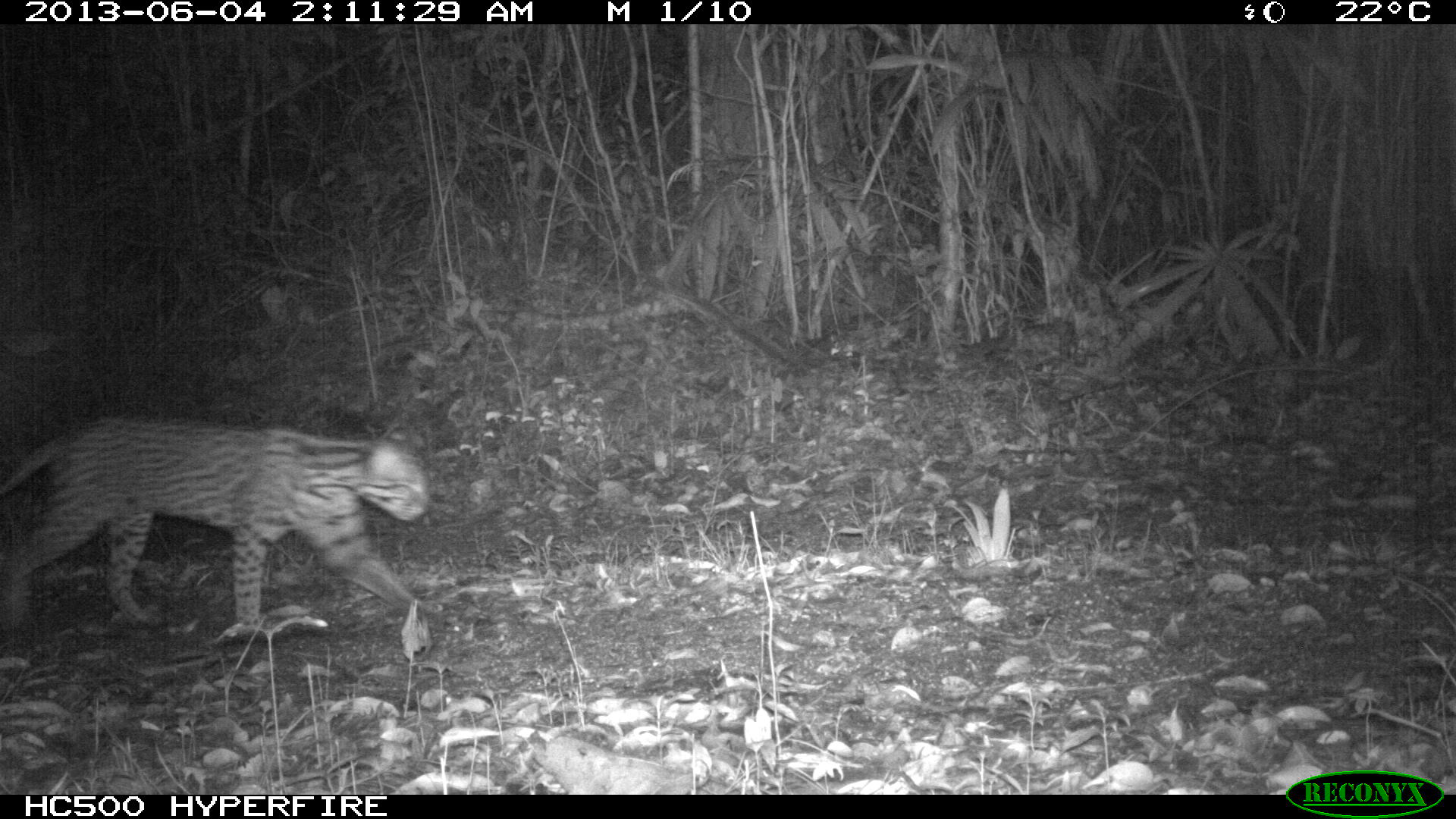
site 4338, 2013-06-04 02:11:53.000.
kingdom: Animalia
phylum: Chordata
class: Mammalia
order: Carnivora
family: Felidae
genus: Leopardus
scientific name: Leopardus pardalis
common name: ocelot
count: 1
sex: female